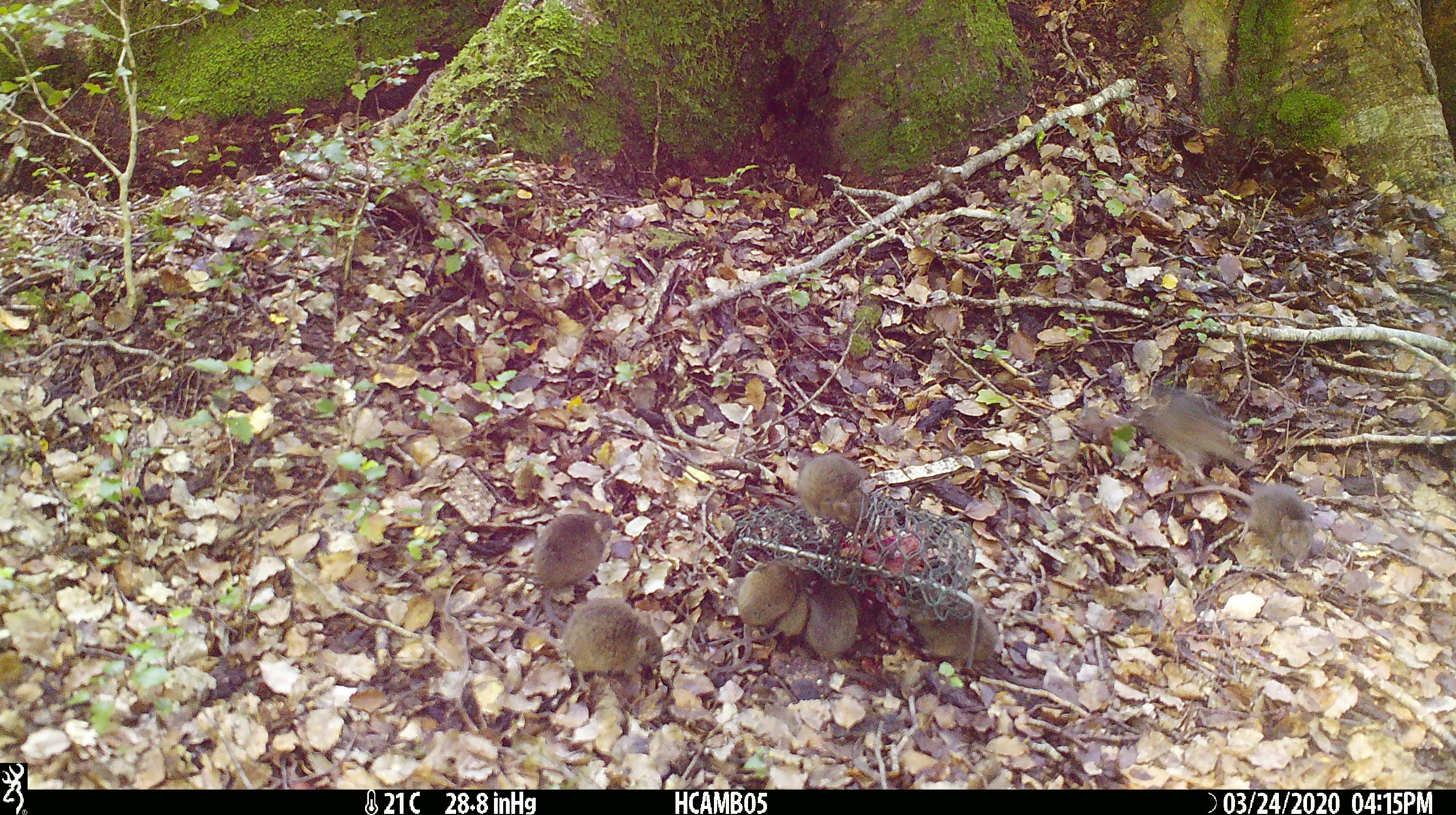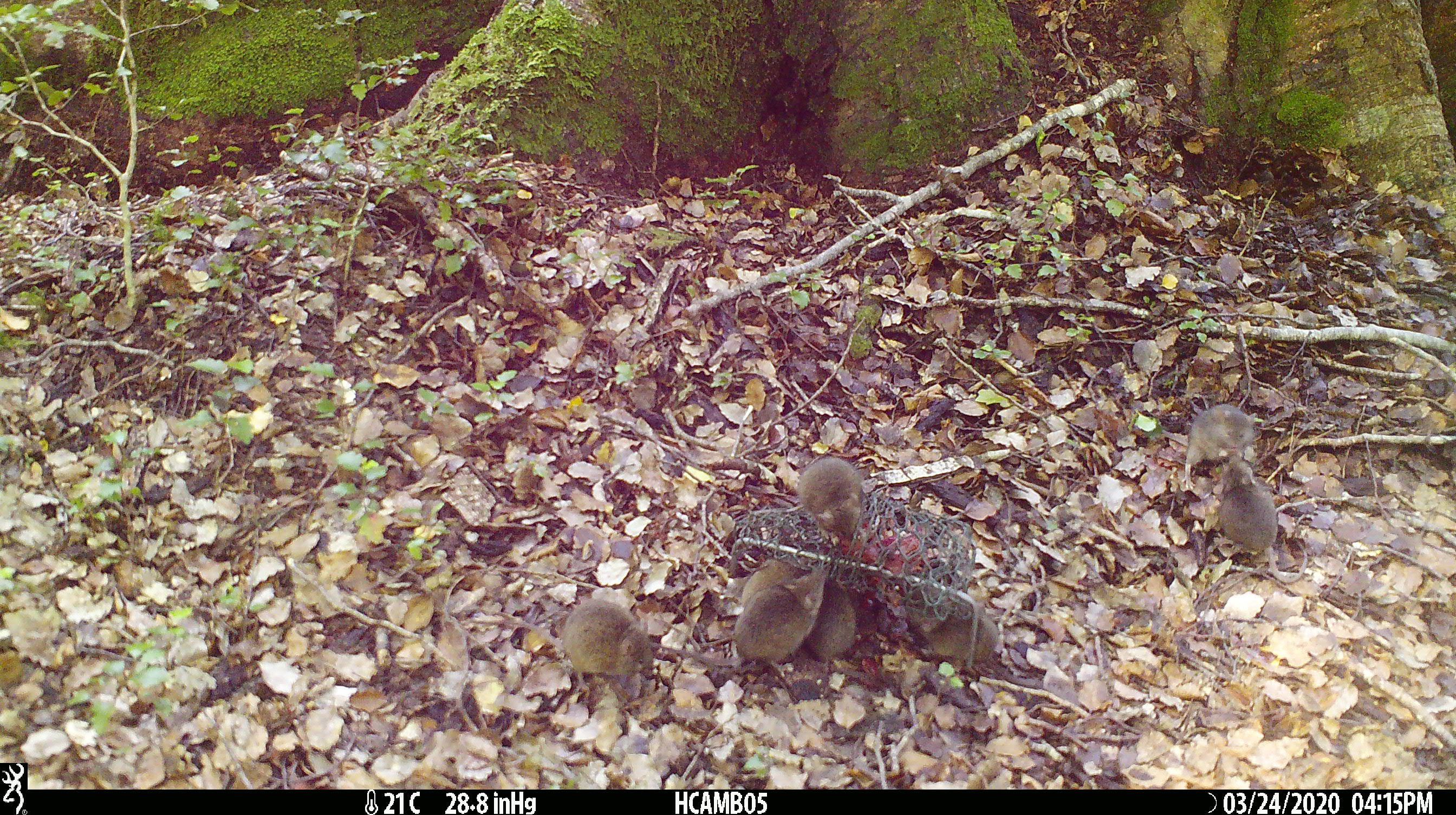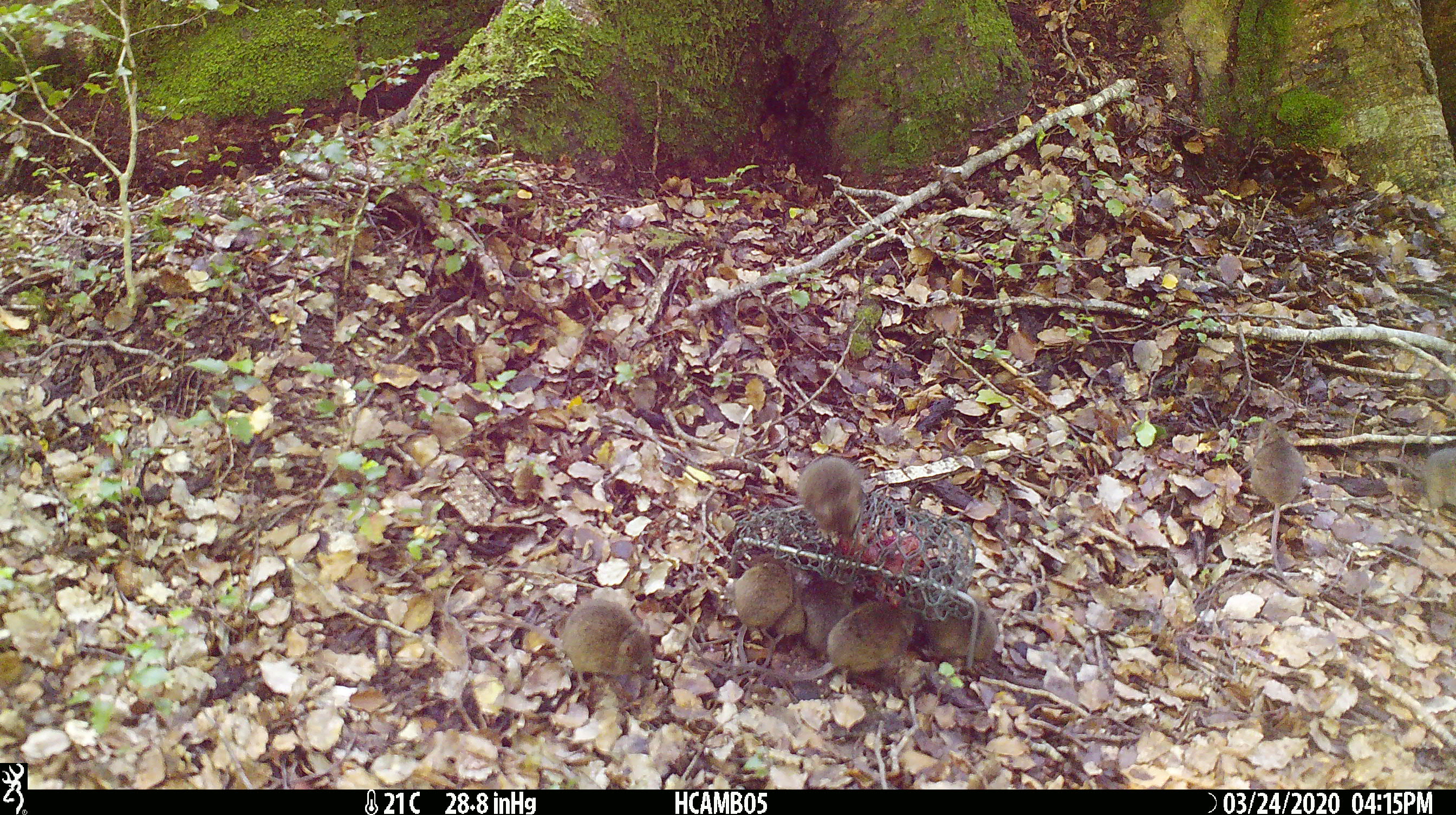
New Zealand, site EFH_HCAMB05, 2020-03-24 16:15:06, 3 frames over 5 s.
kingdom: Animalia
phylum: Chordata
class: Mammalia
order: Rodentia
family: Muridae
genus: Mus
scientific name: Mus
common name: mouse